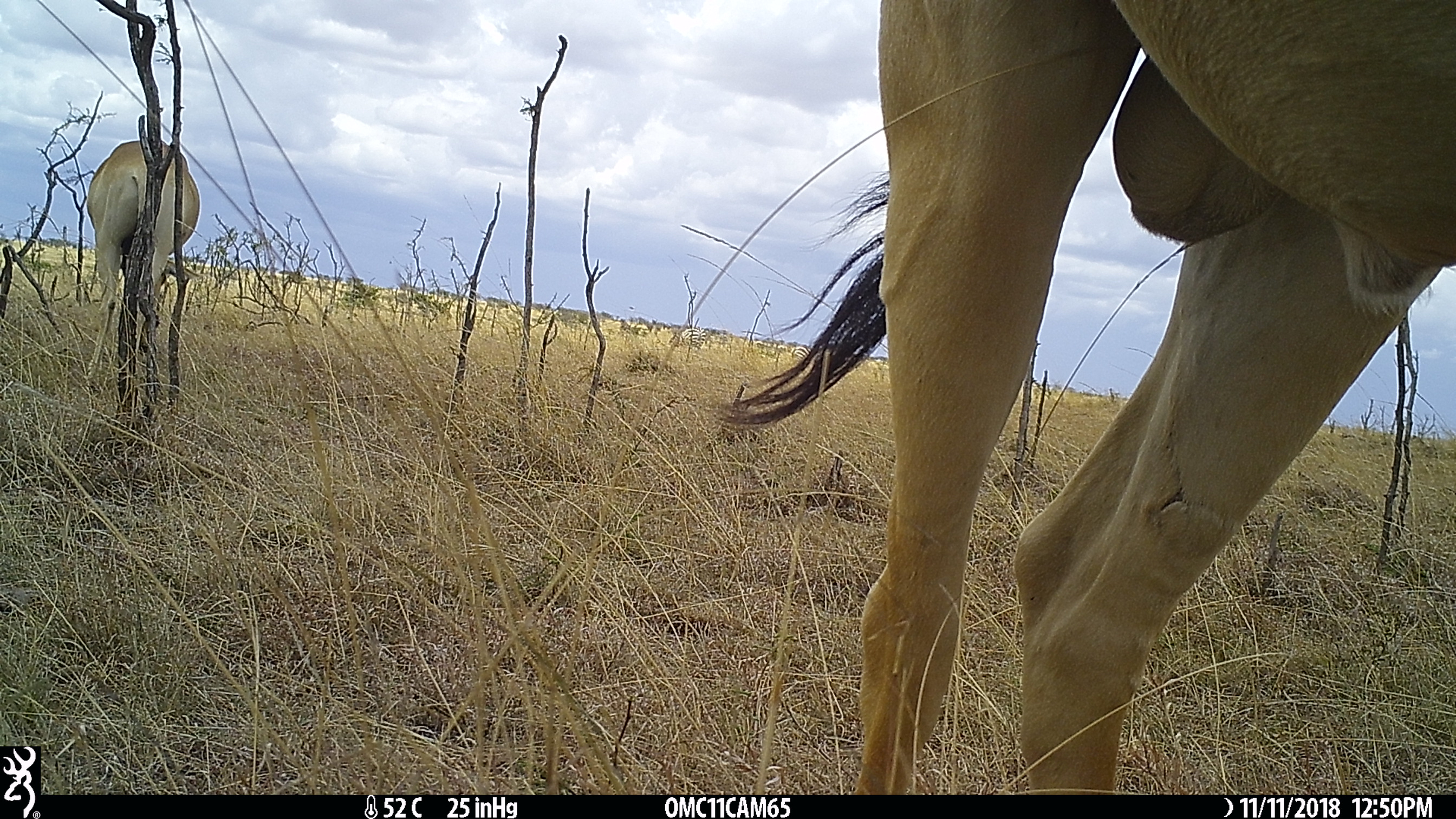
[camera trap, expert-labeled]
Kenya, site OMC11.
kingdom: Animalia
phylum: Chordata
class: Mammalia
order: Artiodactyla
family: Bovidae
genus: Alcelaphus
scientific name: Alcelaphus buselaphus cokii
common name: coke's hartebeest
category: hartebeest cokes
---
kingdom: Animalia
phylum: Chordata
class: Mammalia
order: Perissodactyla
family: Equidae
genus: Equus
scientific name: Equus quagga burchellii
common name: burchell's zebra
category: zebra